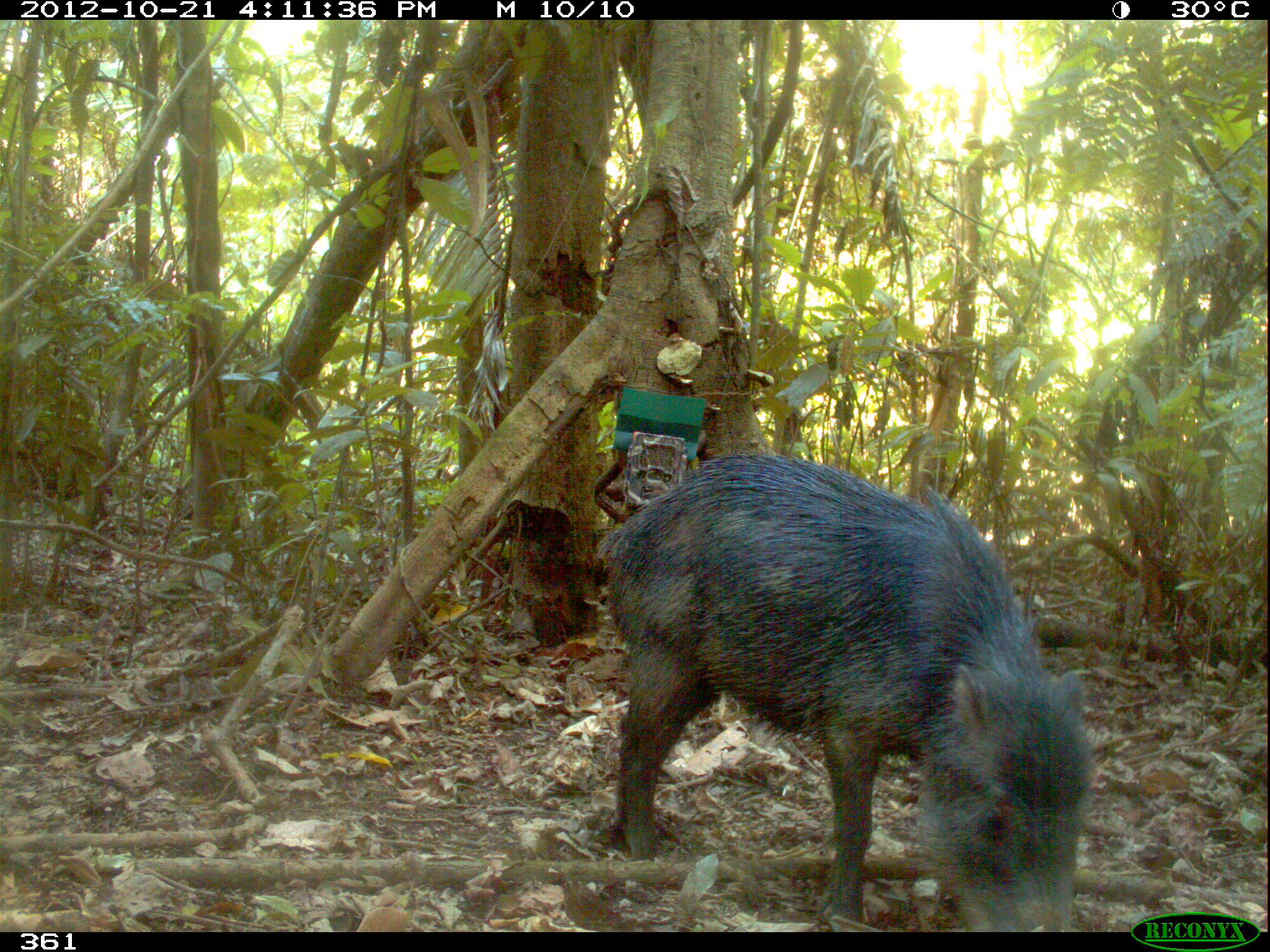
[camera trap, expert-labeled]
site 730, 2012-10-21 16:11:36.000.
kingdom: Animalia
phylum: Chordata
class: Mammalia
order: Artiodactyla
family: Tayassuidae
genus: Tayassu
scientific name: Tayassu pecari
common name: white-lipped peccary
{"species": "Tayassu pecari (white-lipped peccary)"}